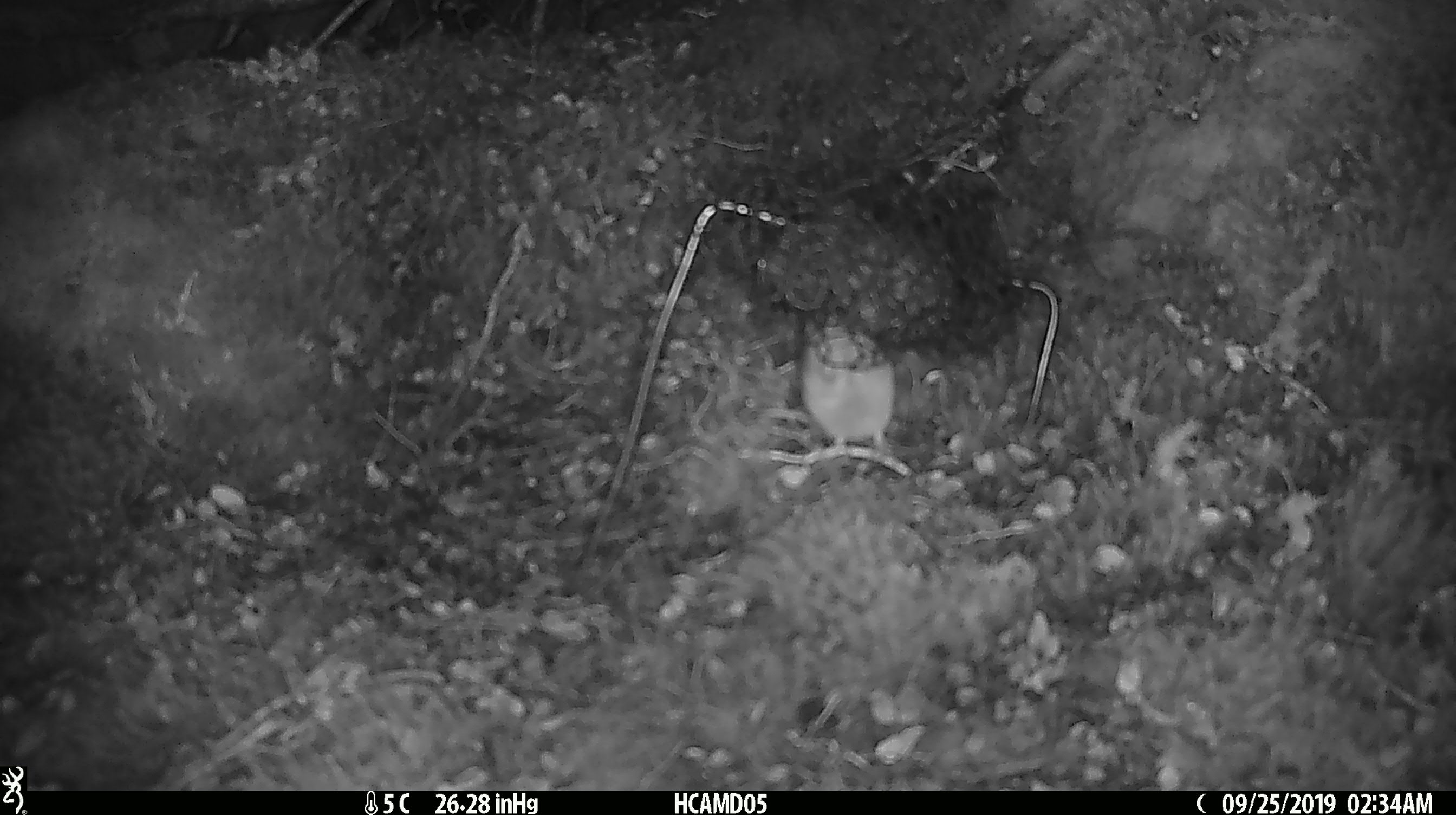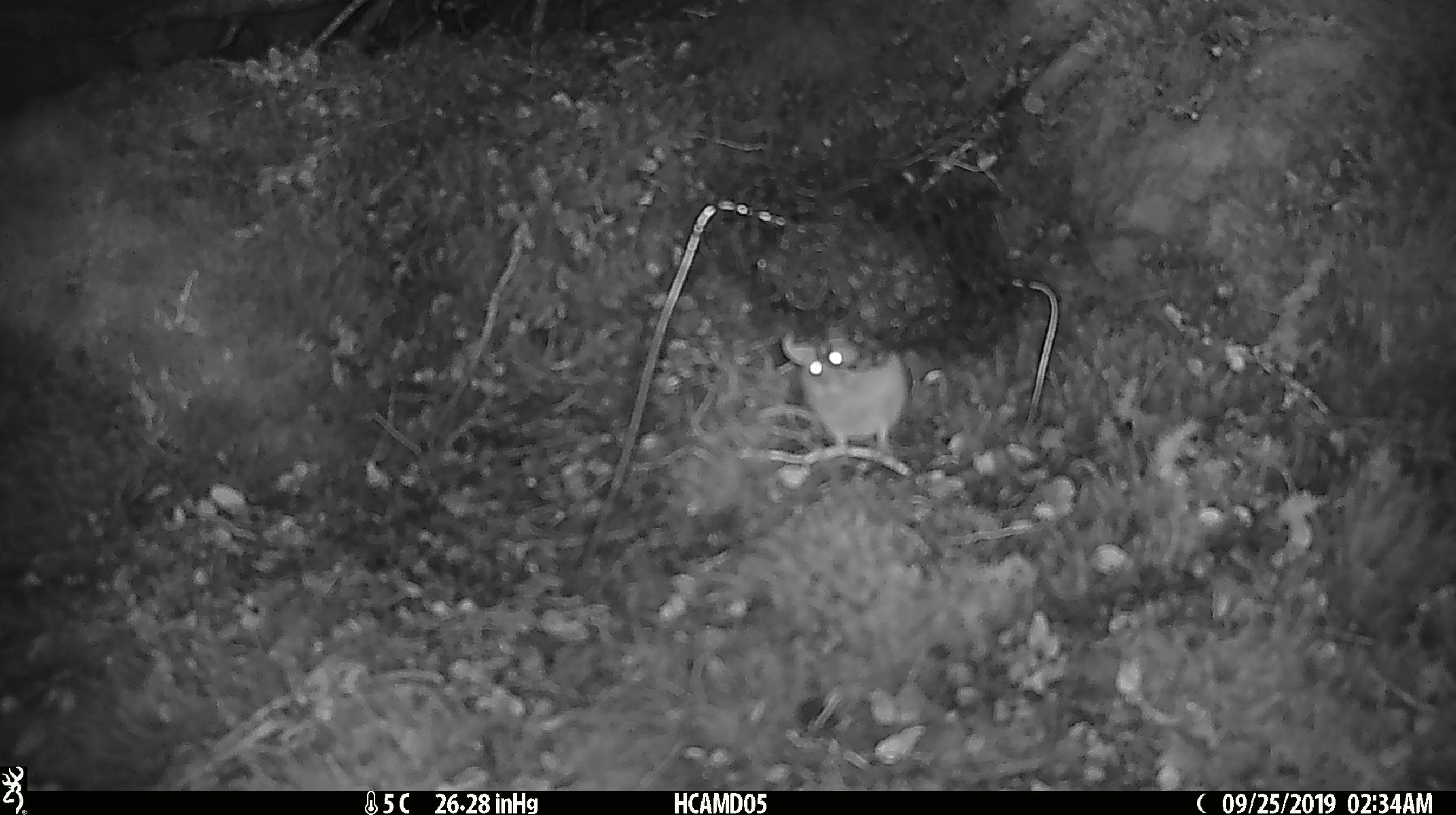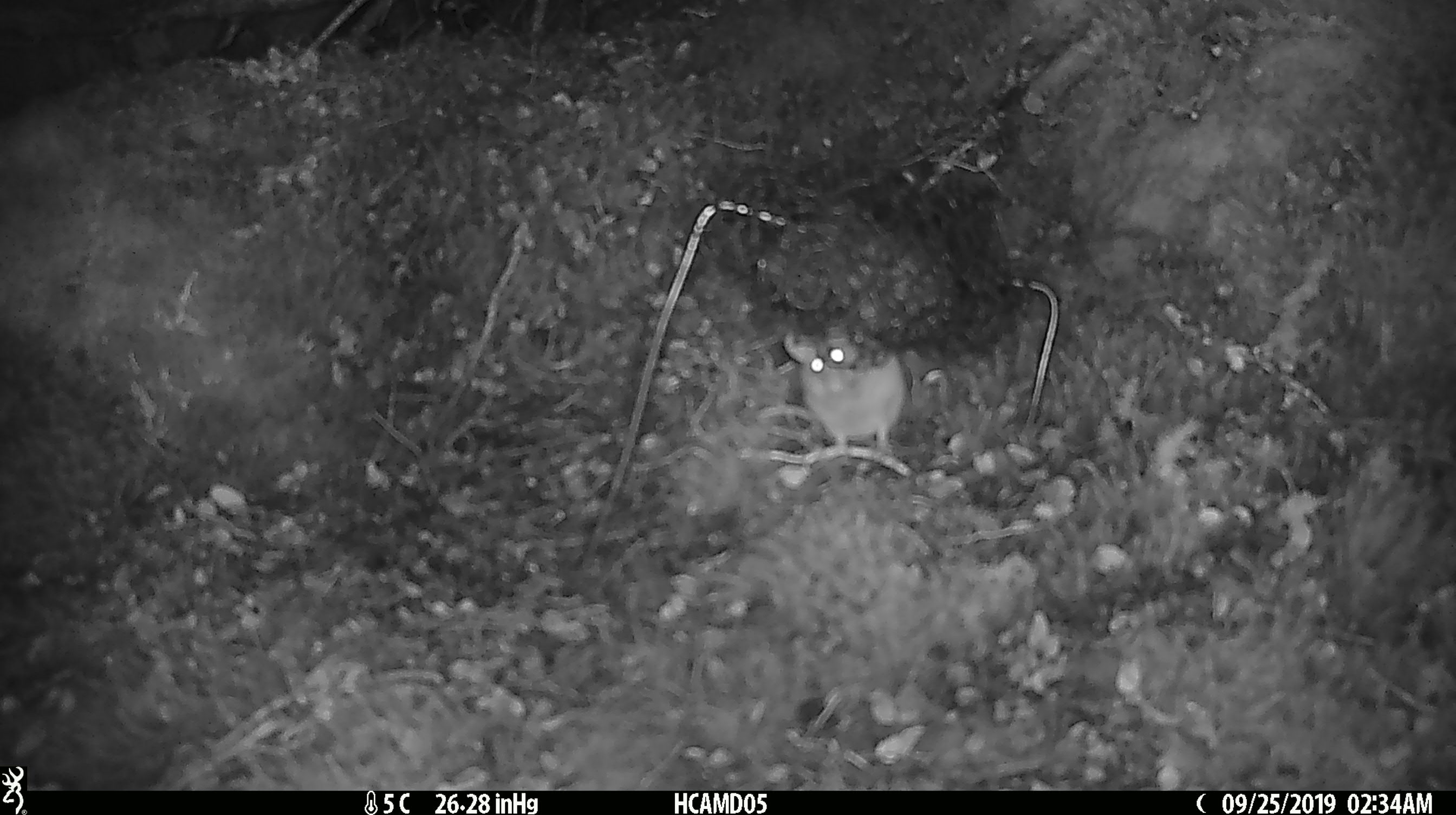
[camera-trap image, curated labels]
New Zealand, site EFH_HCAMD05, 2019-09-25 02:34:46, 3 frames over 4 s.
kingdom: Animalia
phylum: Chordata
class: Mammalia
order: Rodentia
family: Muridae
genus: Mus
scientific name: Mus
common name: mouse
Mouse (Mus).